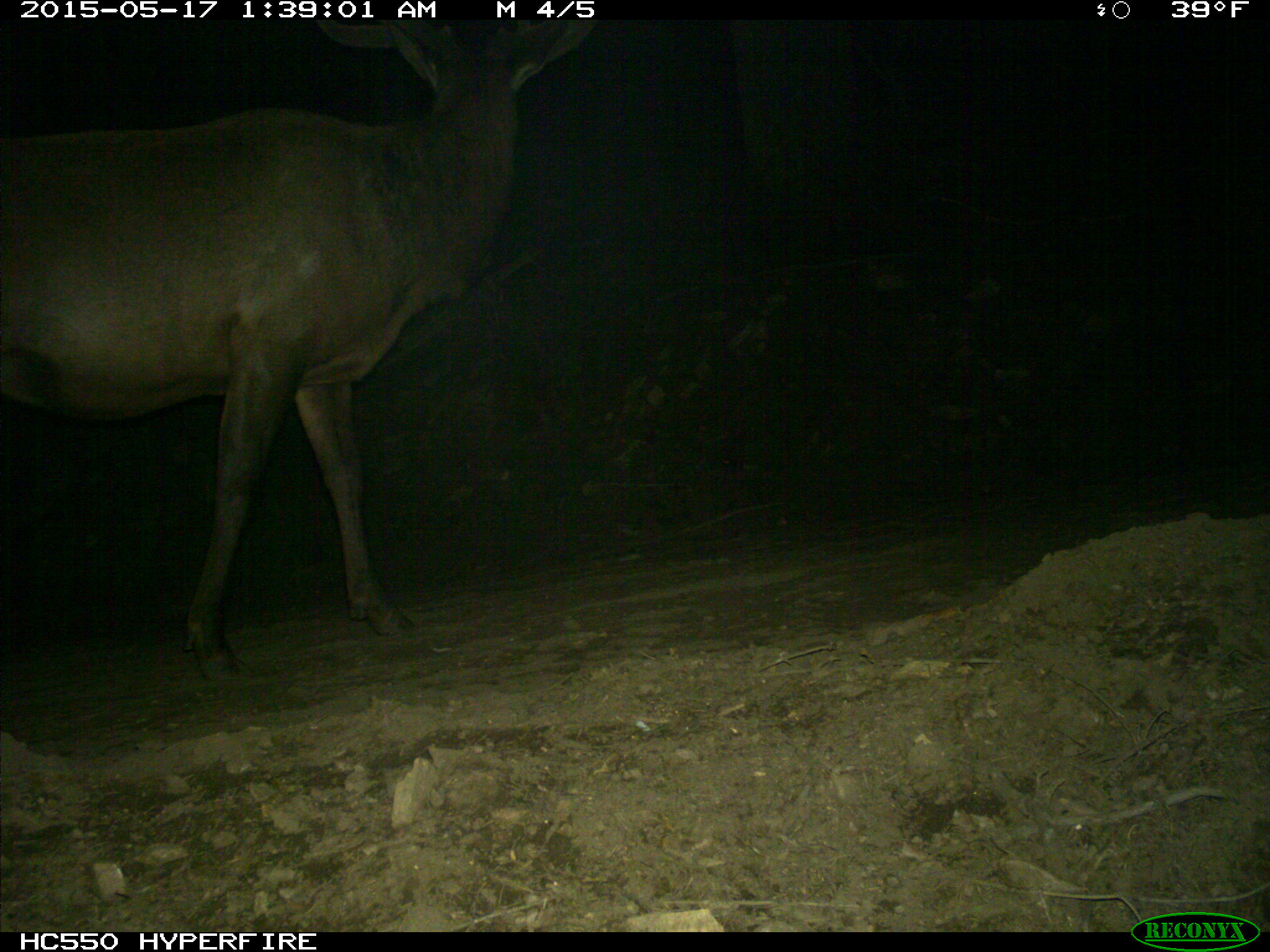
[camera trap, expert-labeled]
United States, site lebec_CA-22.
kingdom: Animalia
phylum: Chordata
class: Mammalia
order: Artiodactyla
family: Cervidae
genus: Cervus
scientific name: Cervus canadensis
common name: elk